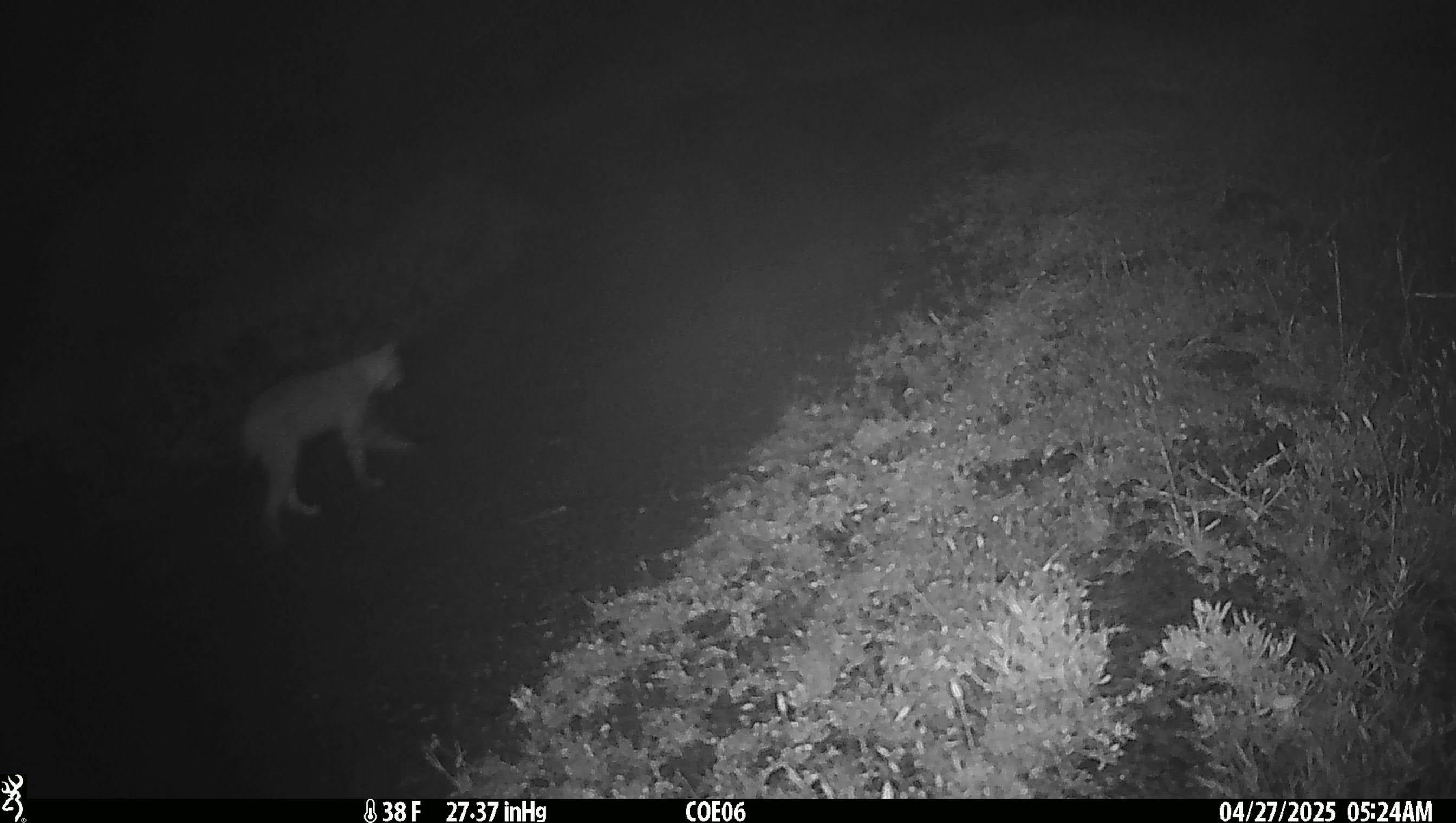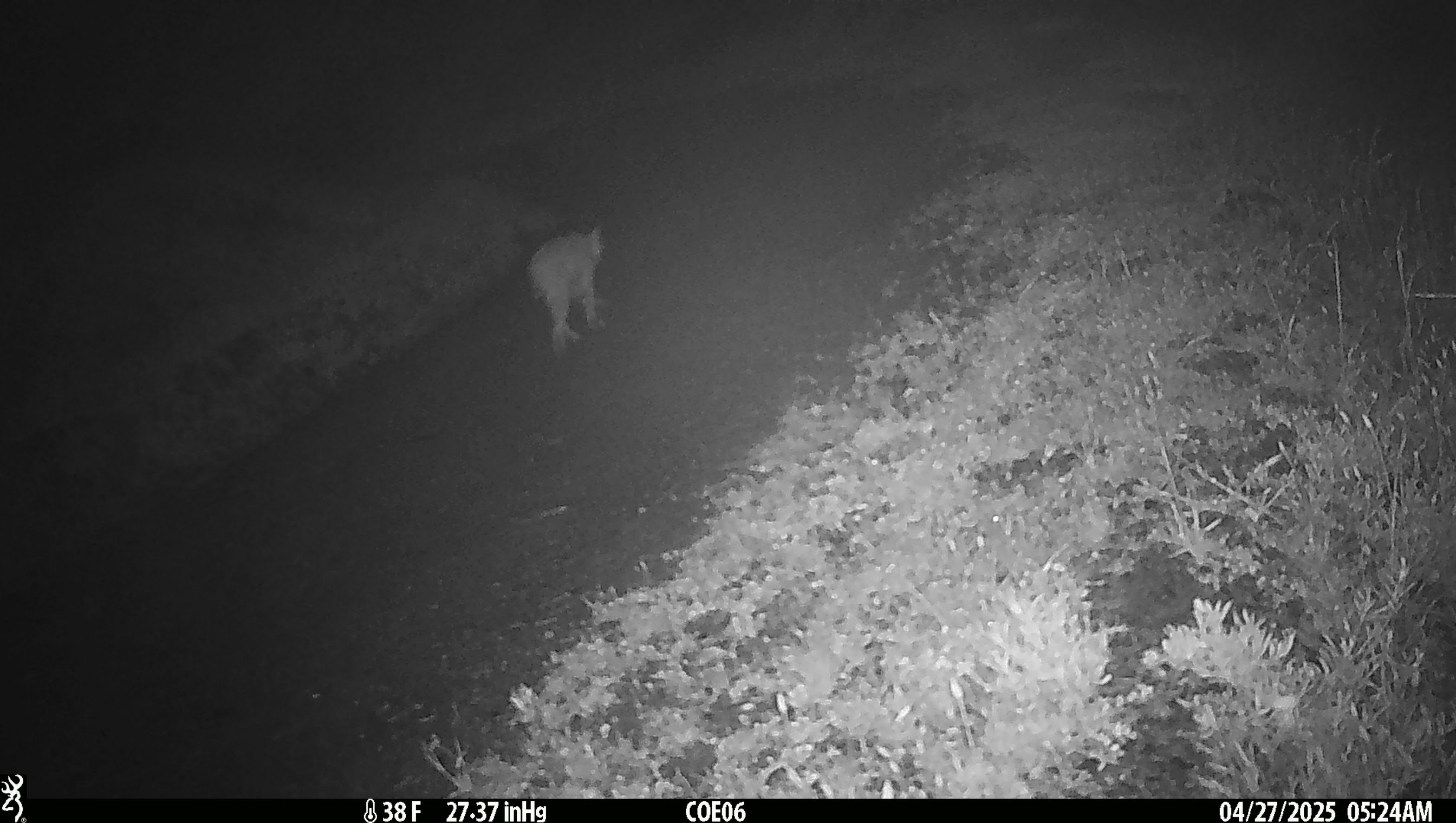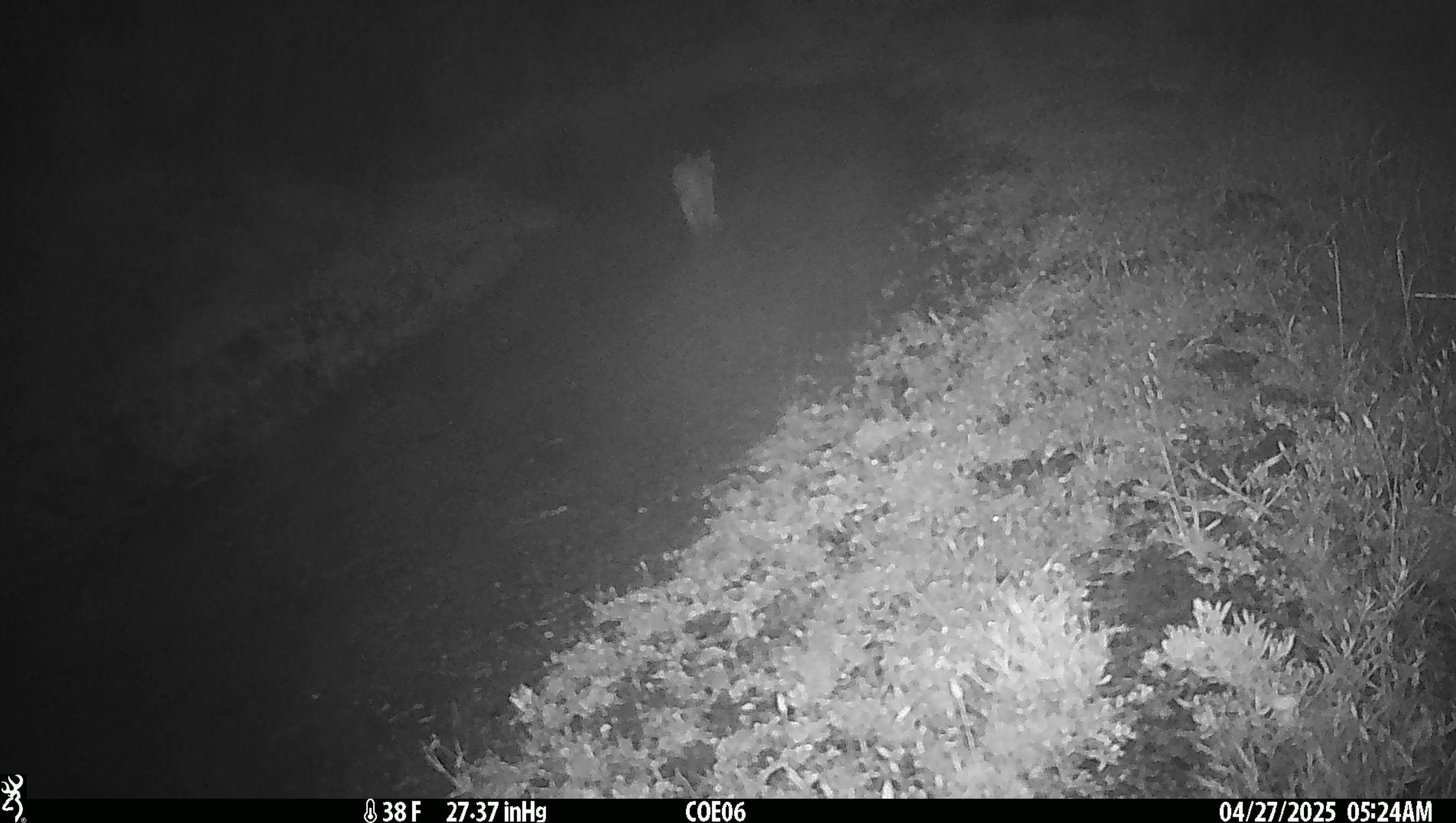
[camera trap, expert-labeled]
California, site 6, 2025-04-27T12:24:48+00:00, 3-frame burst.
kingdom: Animalia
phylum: Chordata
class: Mammalia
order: Carnivora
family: Felidae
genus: Lynx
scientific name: Lynx rufus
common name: bobcat